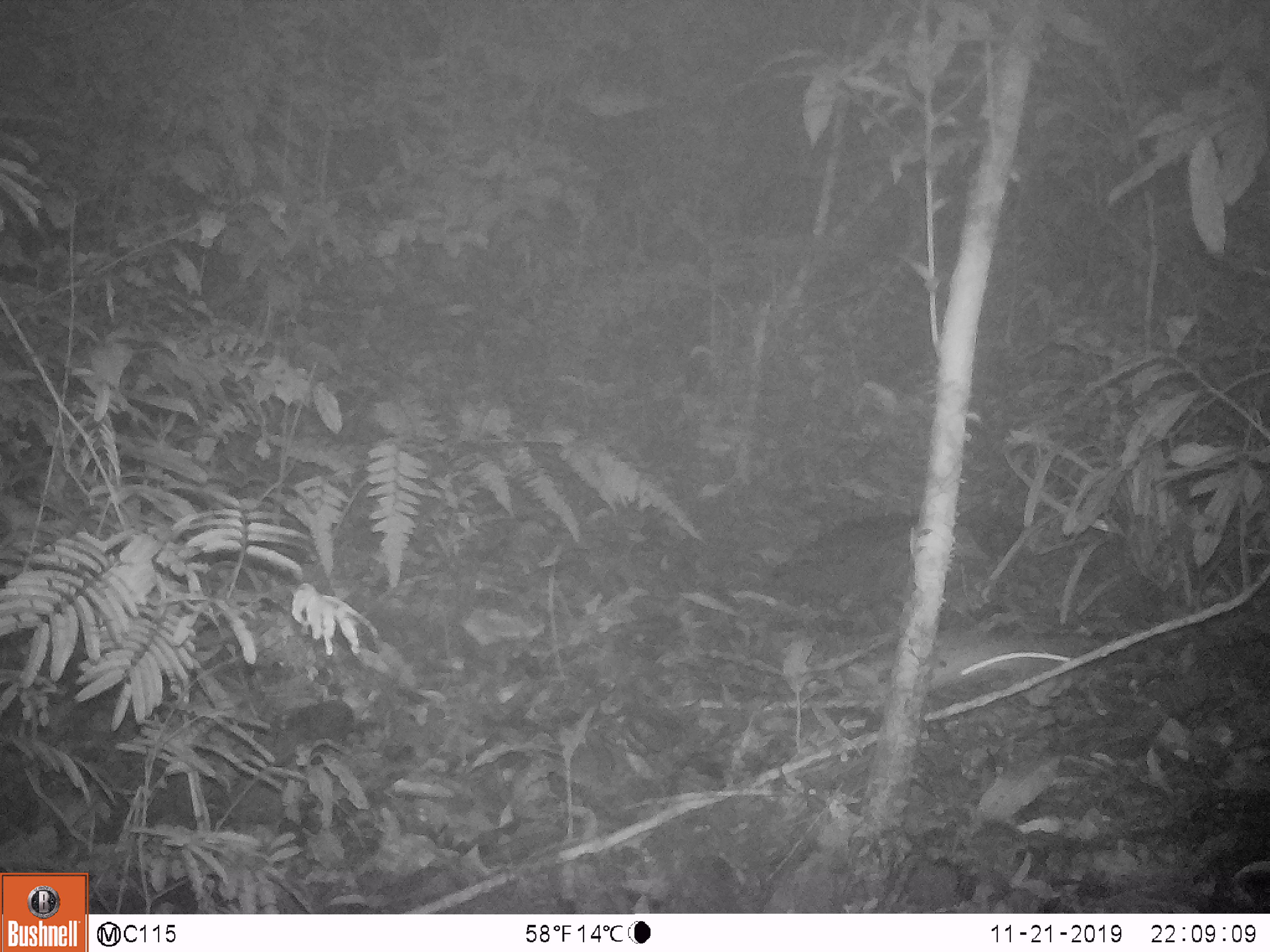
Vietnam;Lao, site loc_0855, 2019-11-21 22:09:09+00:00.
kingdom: Animalia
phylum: Chordata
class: Mammalia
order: Rodentia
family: Muridae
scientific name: Muridae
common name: old-world mice and rats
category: unidentified murid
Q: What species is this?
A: Unidentified murid (old-world mice and rats) (Muridae).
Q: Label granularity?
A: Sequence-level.